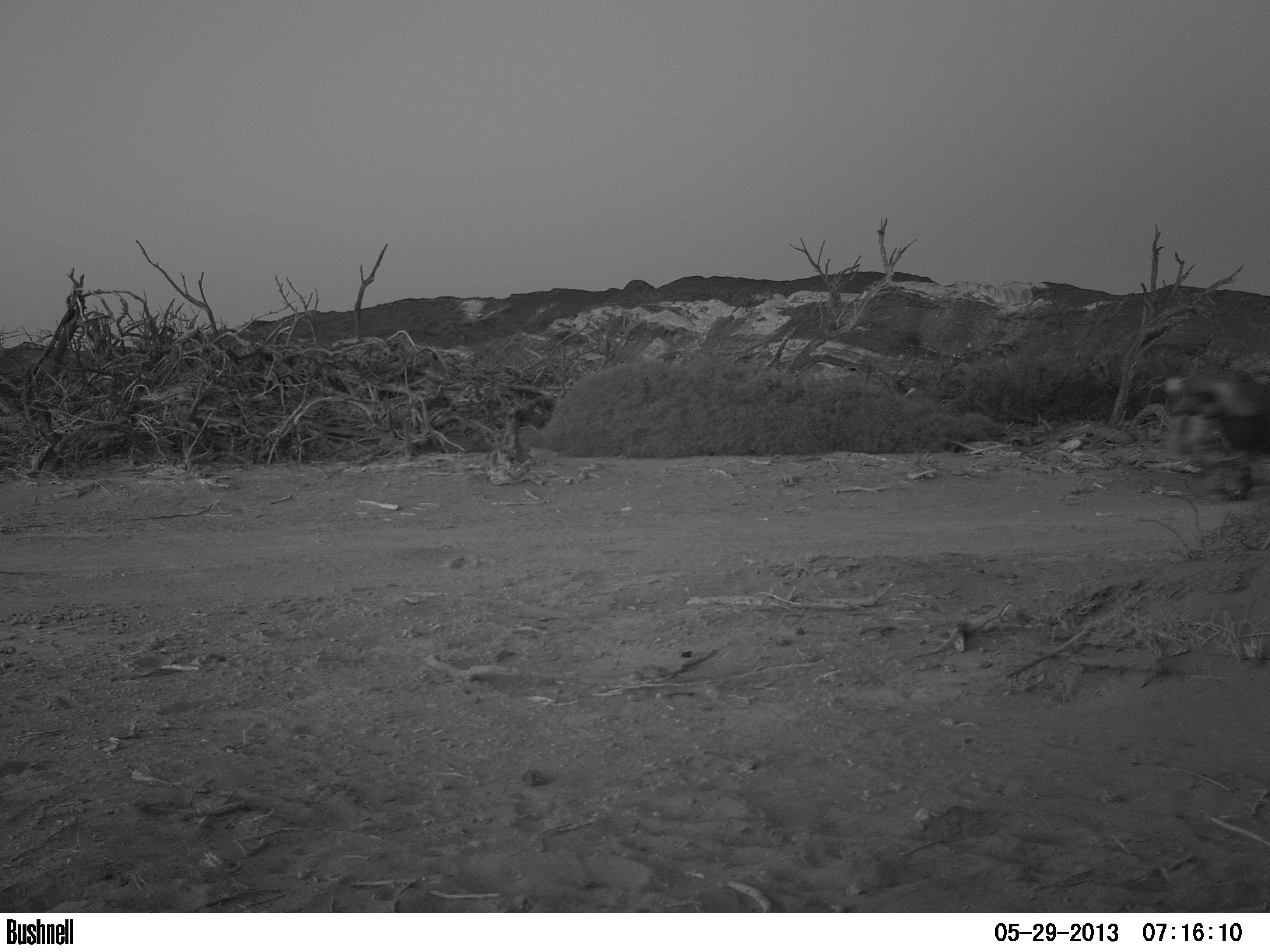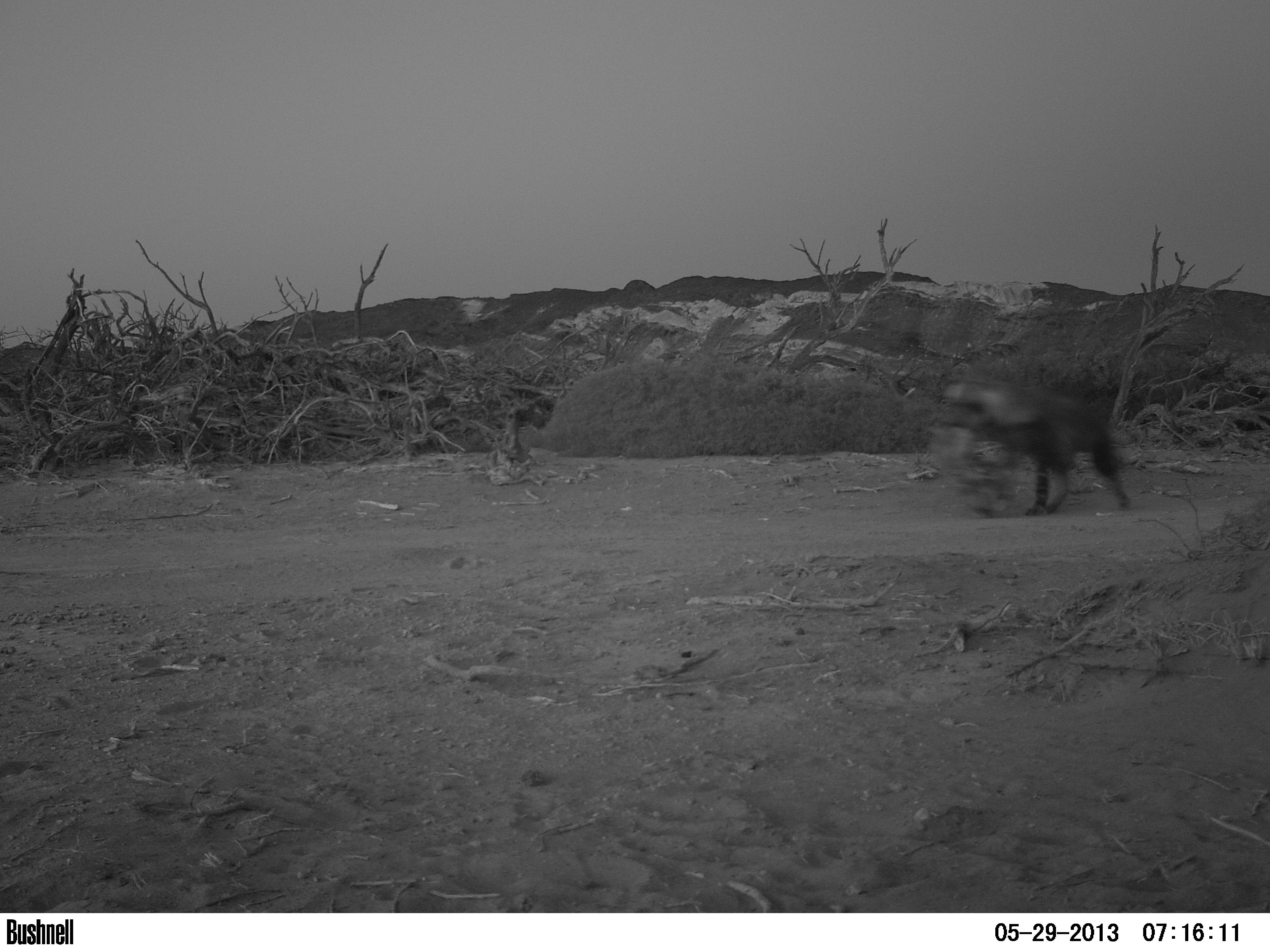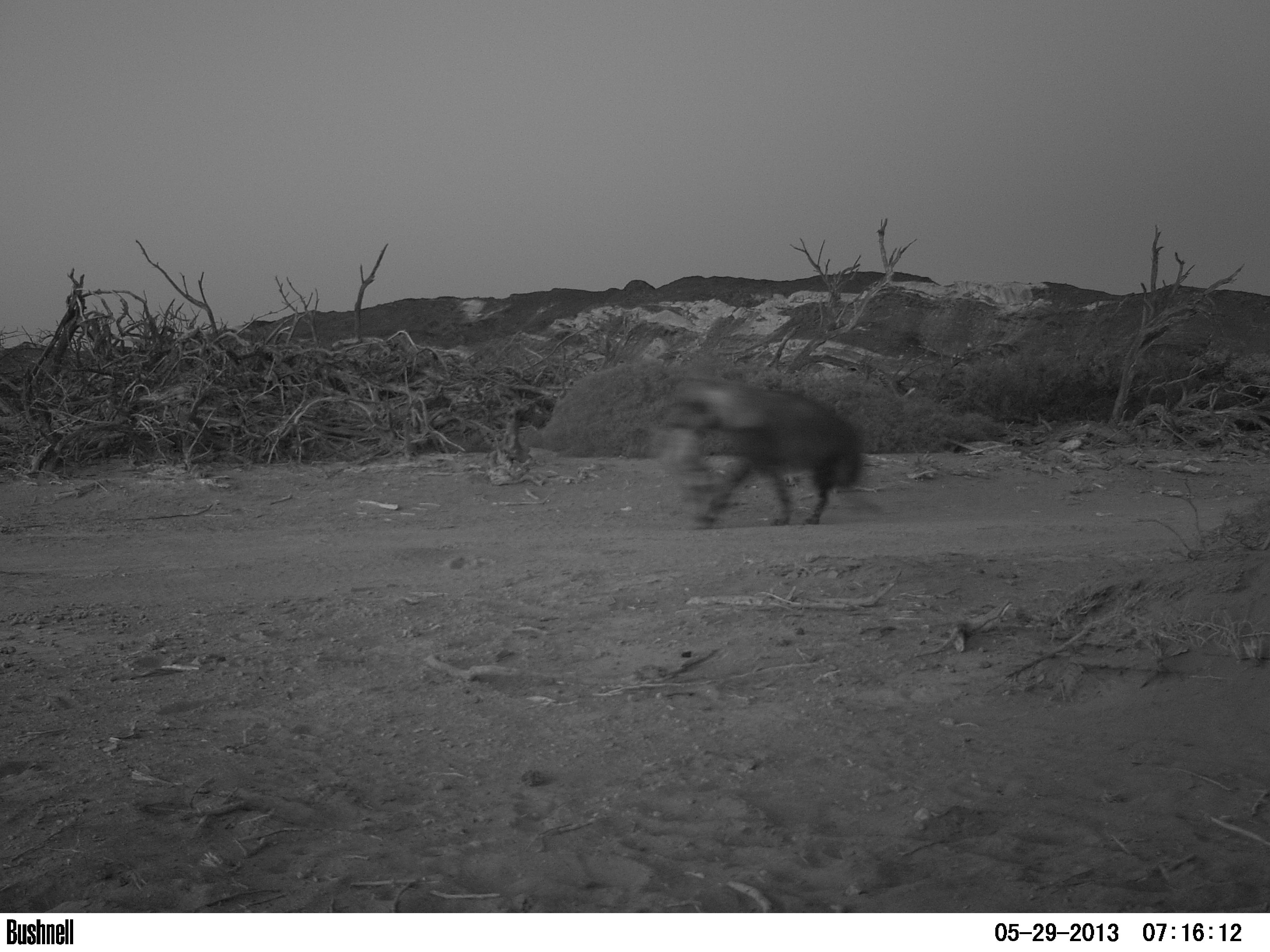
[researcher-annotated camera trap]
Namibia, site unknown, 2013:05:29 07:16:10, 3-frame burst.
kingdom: Animalia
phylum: Chordata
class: Mammalia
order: Carnivora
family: Hyaenidae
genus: Parahyaena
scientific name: Parahyaena brunnea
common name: brown hyena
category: hyaena brunnea